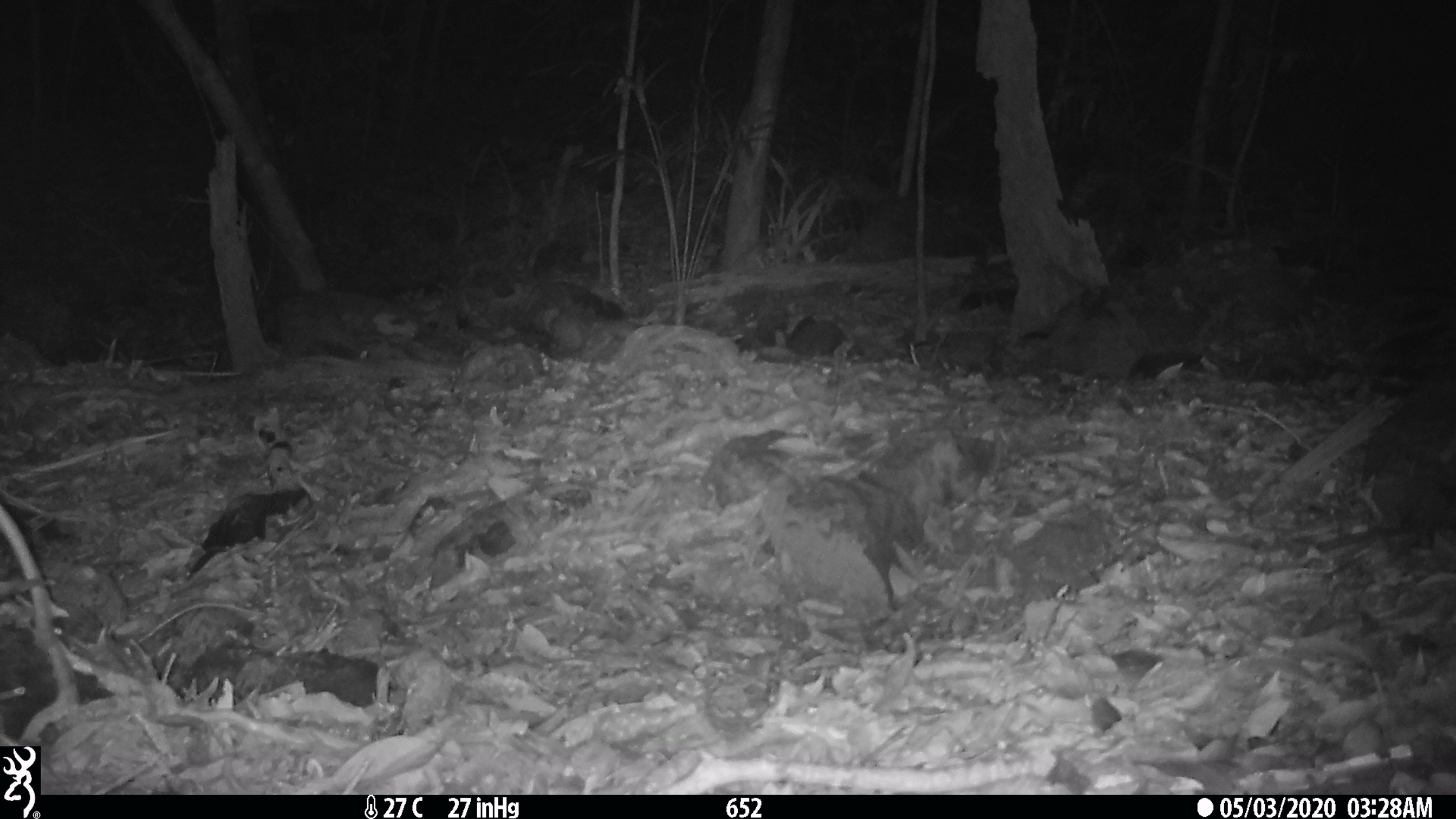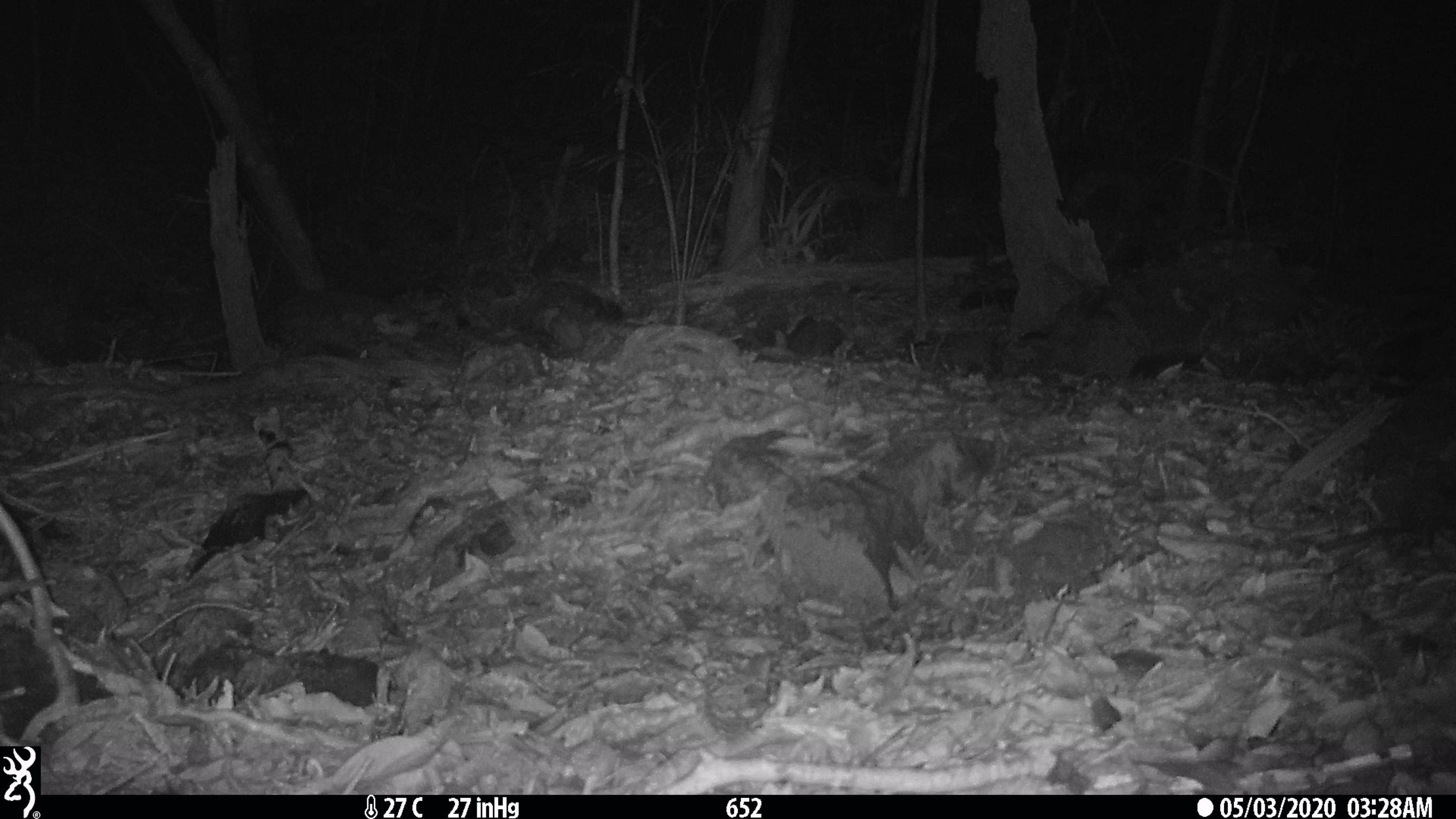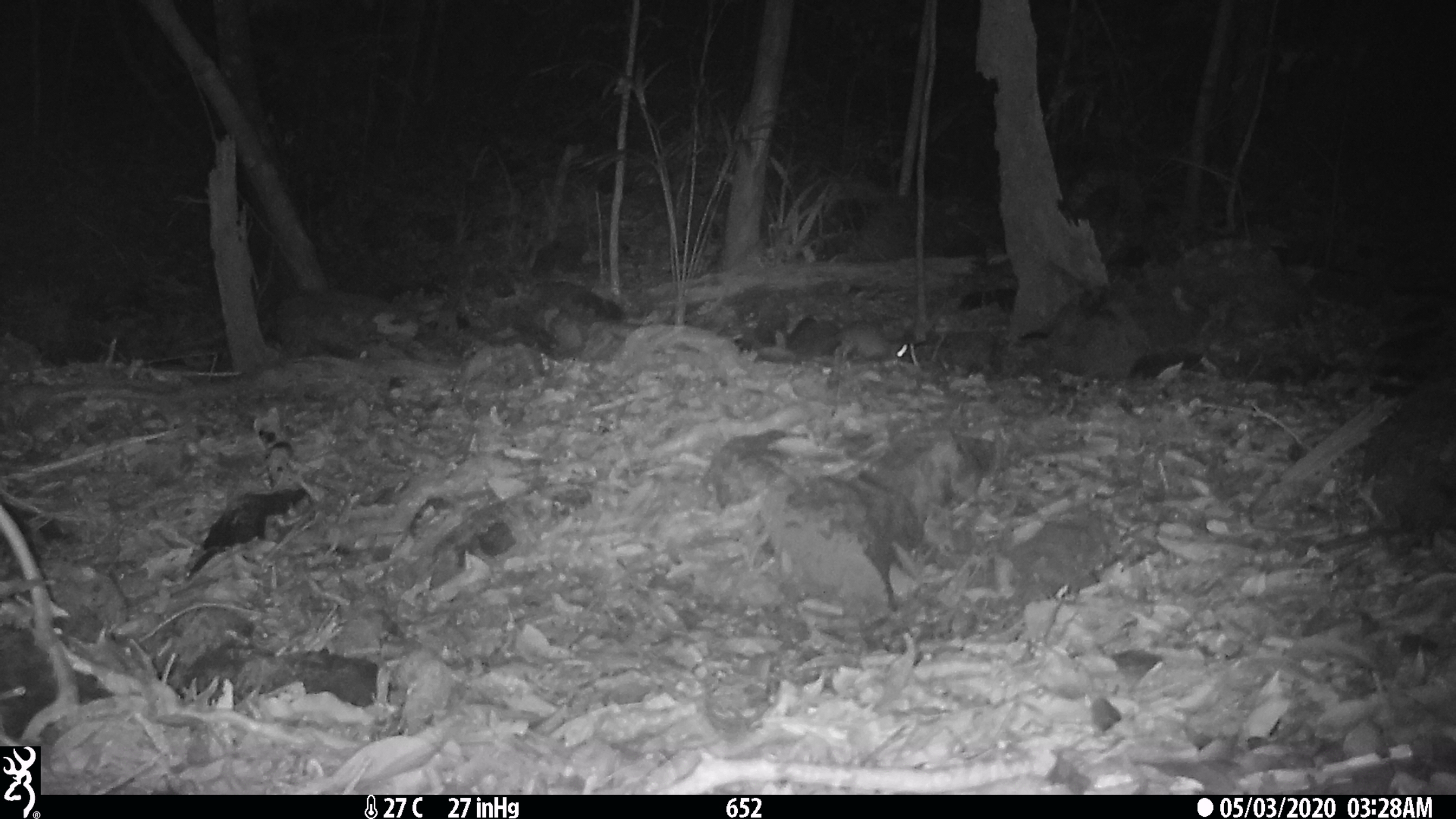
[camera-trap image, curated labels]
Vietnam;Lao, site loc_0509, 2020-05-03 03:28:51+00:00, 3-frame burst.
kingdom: Animalia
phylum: Chordata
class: Mammalia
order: Rodentia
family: Muridae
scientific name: Muridae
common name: old-world mice and rats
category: unidentified murid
Unidentified murid (old-world mice and rats) (Muridae). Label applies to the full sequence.